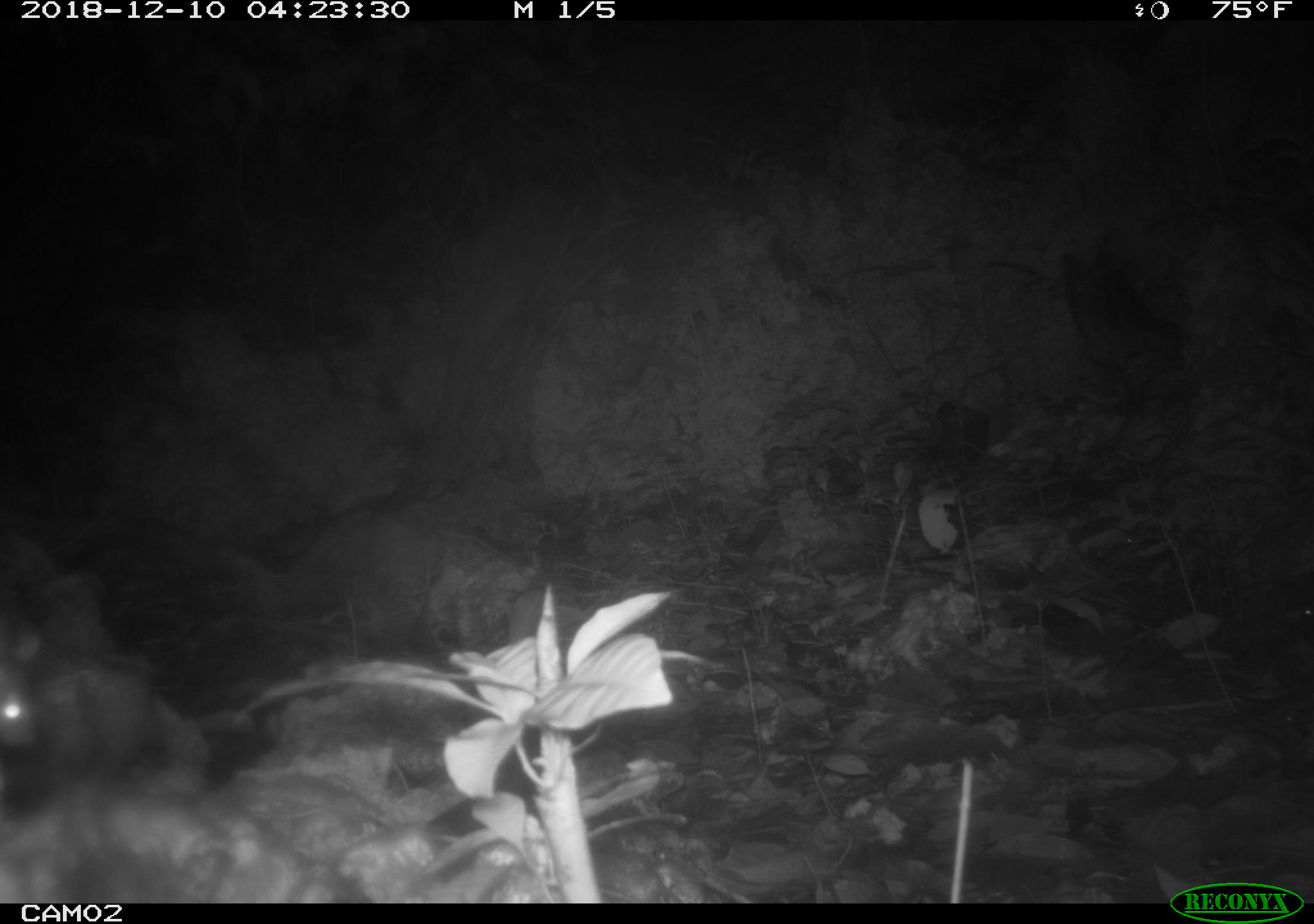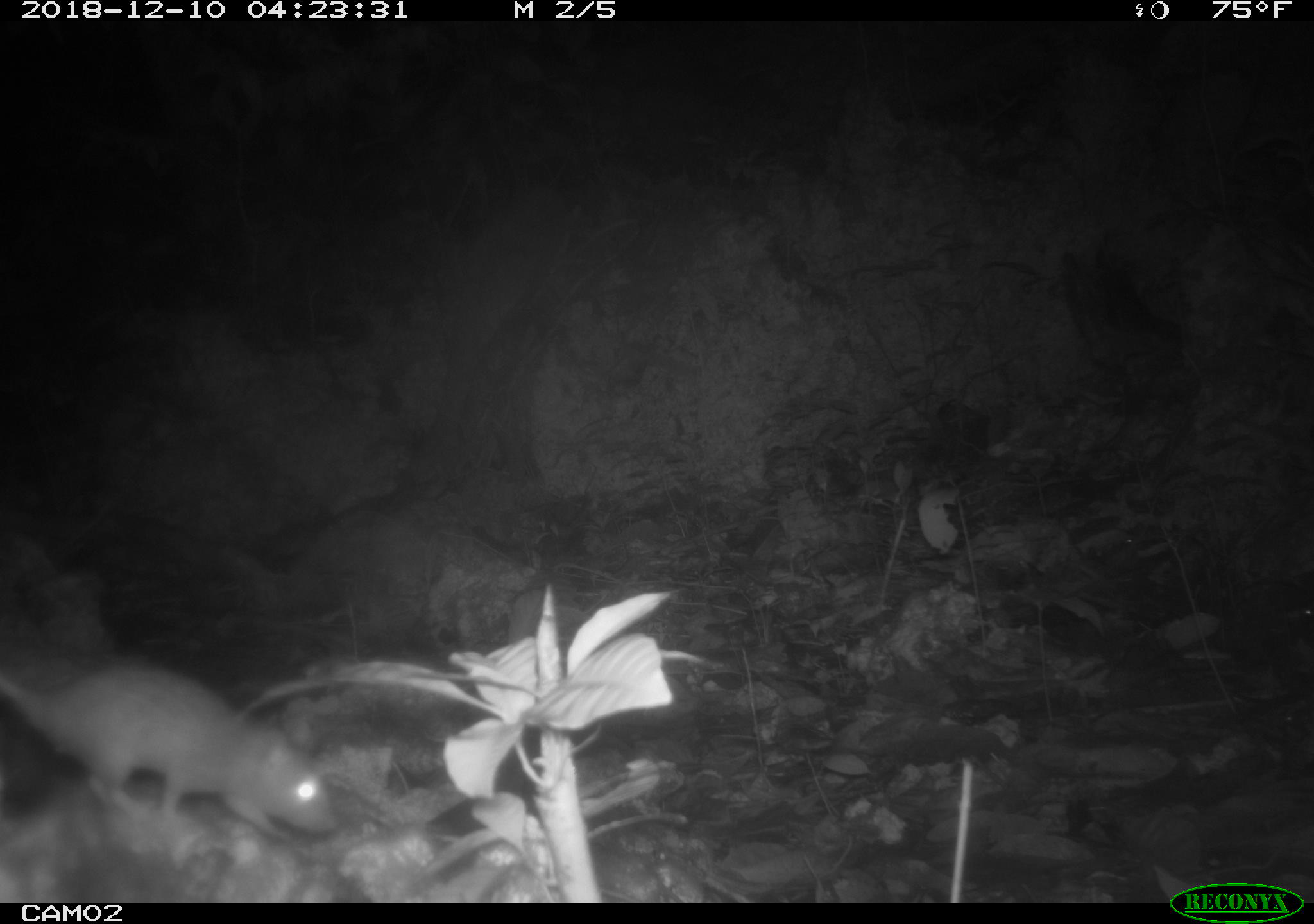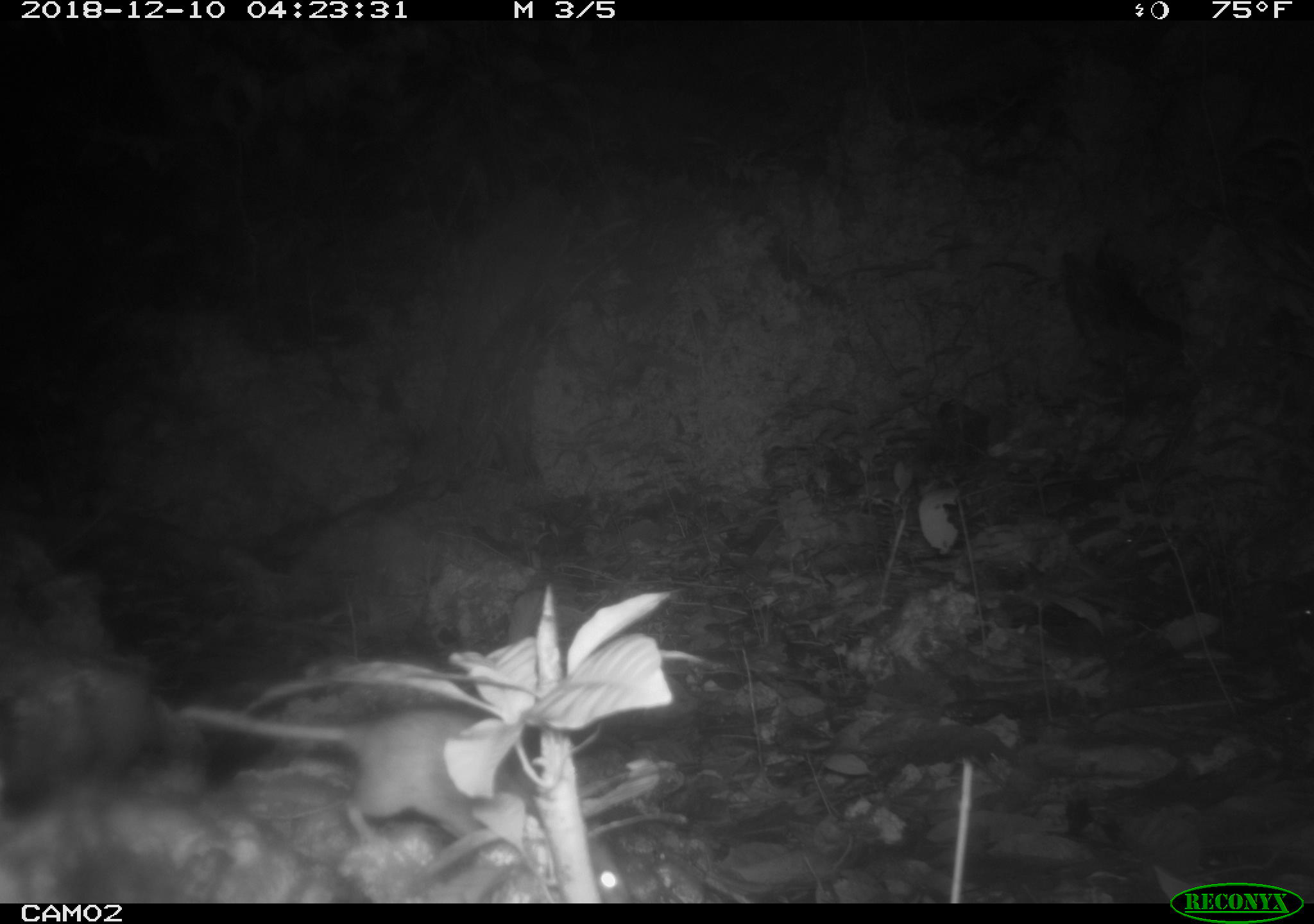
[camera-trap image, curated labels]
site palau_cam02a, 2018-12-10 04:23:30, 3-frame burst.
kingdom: Animalia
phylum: Chordata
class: Mammalia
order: Rodentia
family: Muridae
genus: Rattus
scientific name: Rattus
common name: rat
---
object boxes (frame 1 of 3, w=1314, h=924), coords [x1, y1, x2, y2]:
rat: [0, 624, 56, 774]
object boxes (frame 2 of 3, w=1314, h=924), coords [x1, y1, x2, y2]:
rat: [0, 656, 334, 850]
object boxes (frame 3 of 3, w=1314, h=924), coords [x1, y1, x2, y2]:
rat: [194, 699, 617, 873]